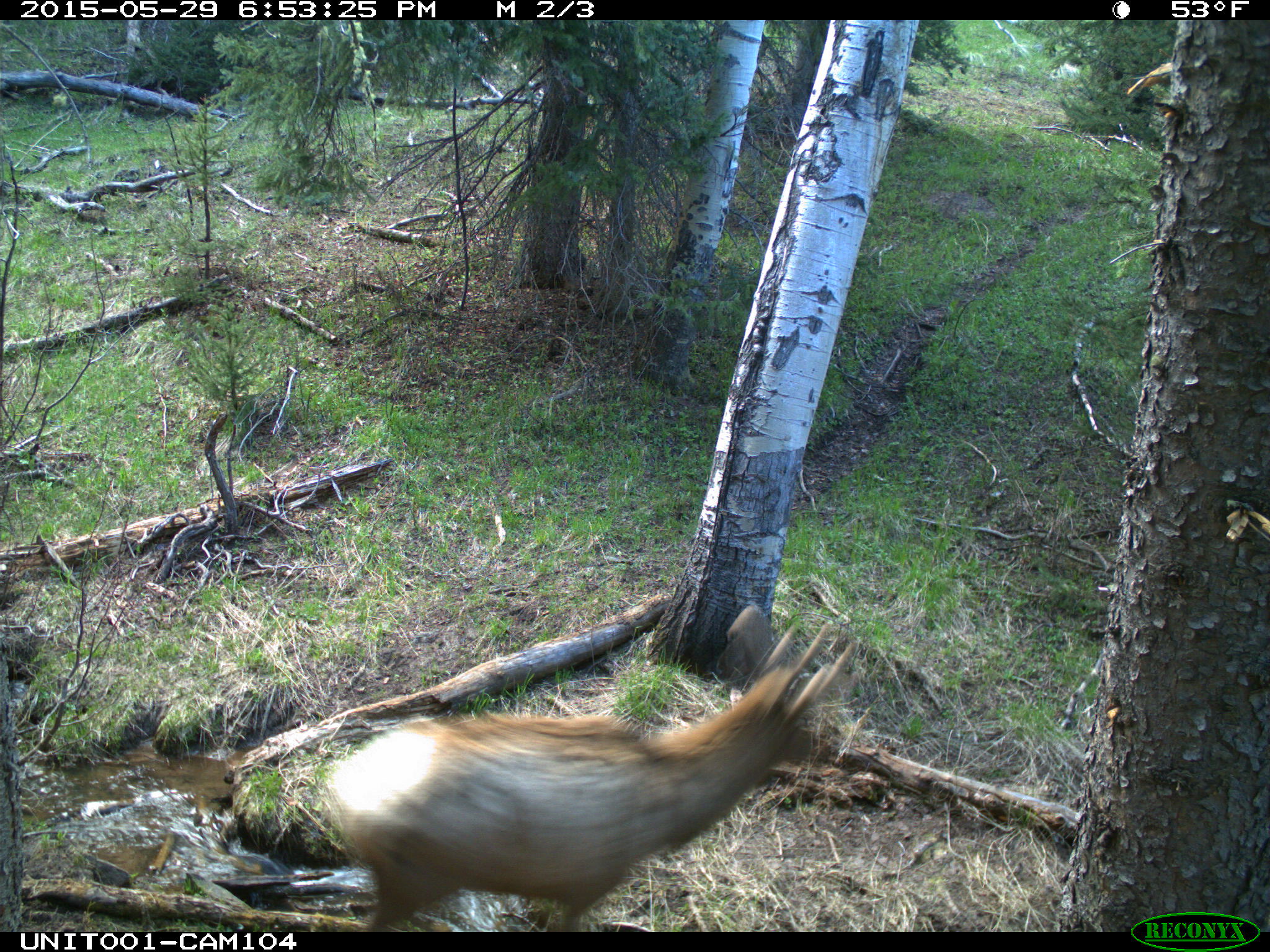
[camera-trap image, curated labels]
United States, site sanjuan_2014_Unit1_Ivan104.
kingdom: Animalia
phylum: Chordata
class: Mammalia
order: Artiodactyla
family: Cervidae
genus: Cervus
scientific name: Cervus elaphus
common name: red deer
Cervus elaphus (red deer).